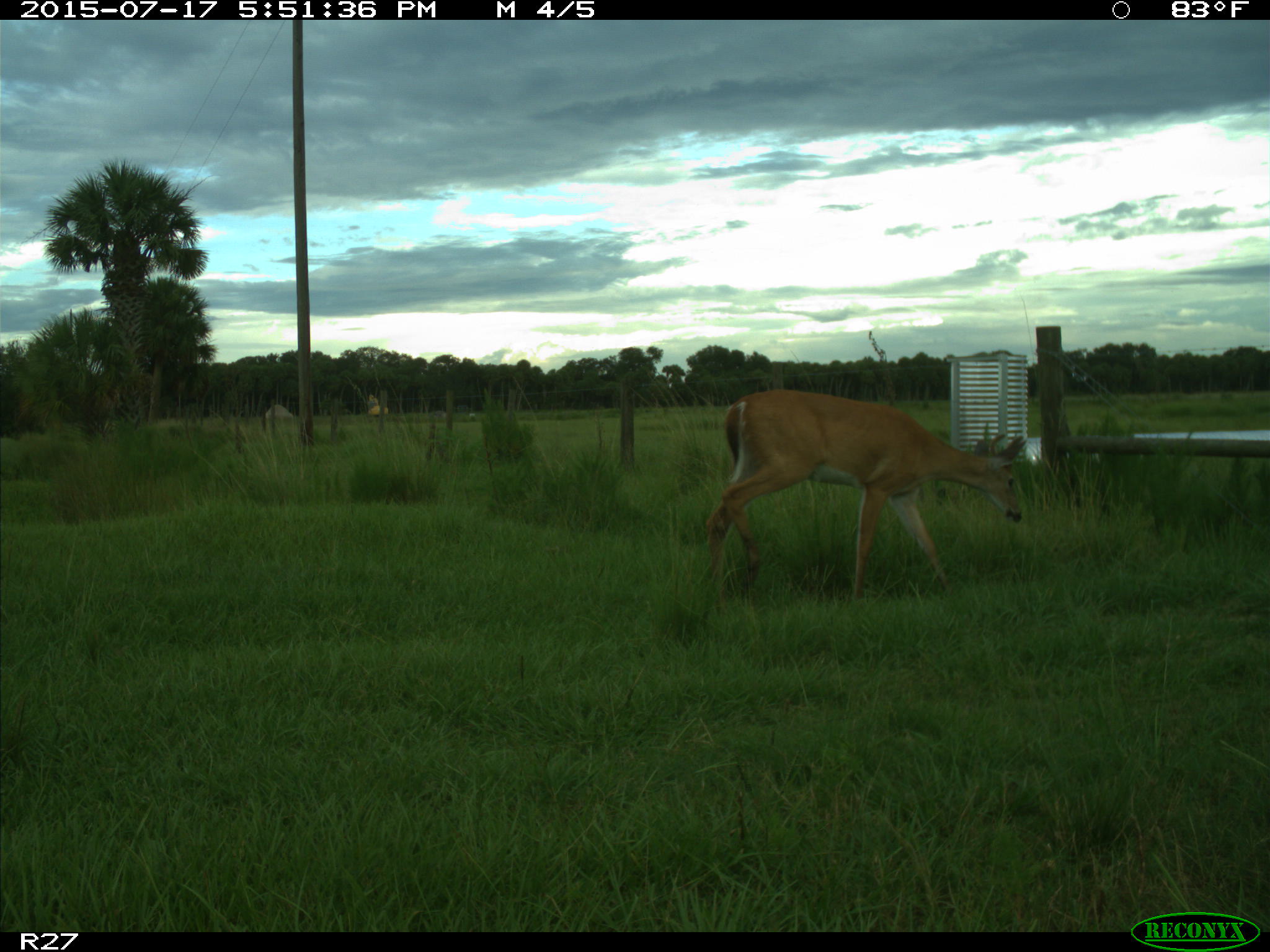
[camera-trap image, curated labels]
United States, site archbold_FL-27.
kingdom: Animalia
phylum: Chordata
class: Mammalia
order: Artiodactyla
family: Cervidae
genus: Odocoileus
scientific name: Odocoileus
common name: deer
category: unidentified deer